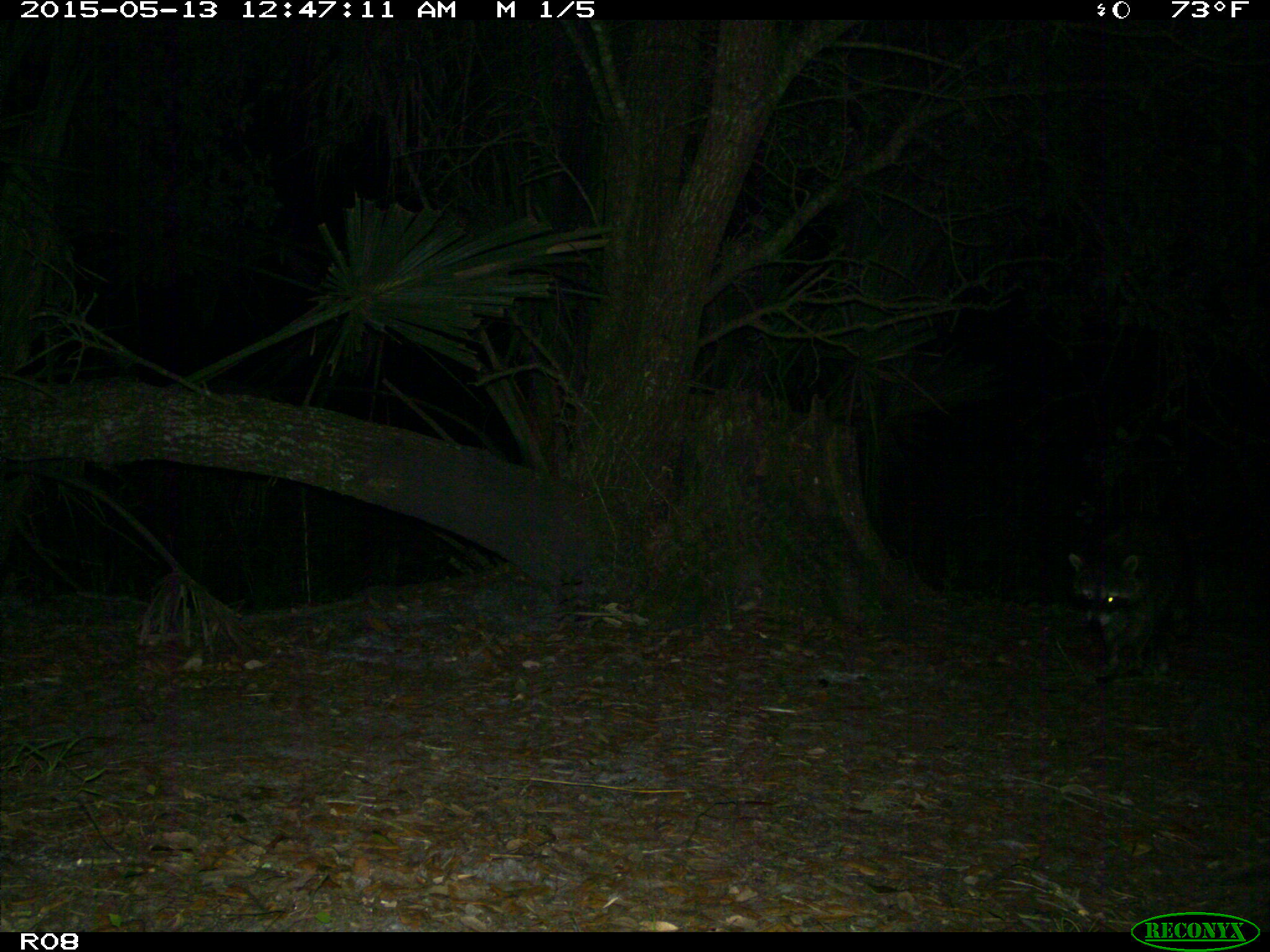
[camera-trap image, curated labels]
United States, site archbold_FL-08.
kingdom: Animalia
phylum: Chordata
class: Mammalia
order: Carnivora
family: Procyonidae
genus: Procyon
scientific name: Procyon lotor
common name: common raccoon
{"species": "Procyon lotor (common raccoon)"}